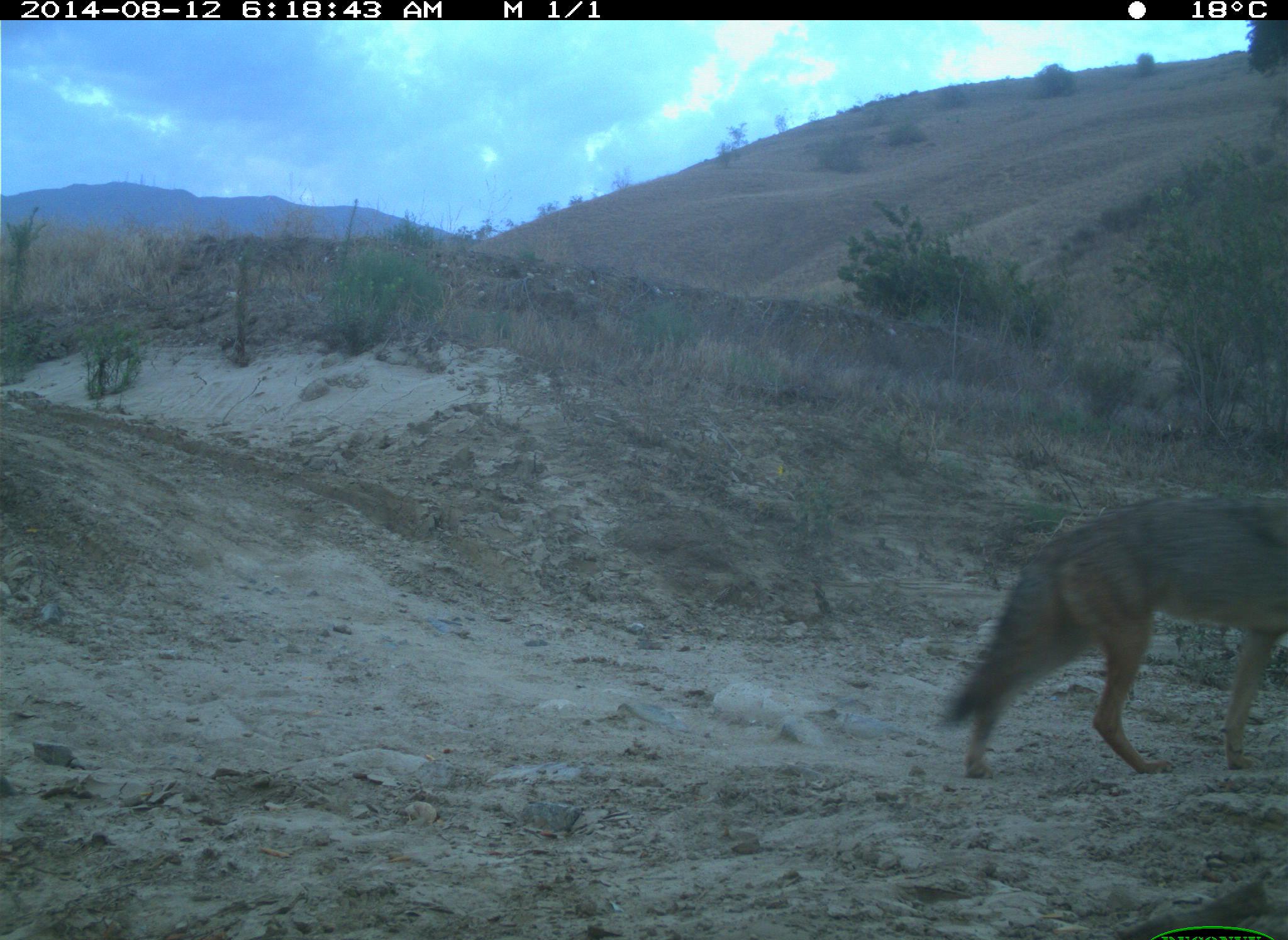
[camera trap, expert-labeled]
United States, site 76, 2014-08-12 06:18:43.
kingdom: Animalia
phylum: Chordata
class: Mammalia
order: Carnivora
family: Canidae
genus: Canis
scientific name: Canis latrans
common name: coyote